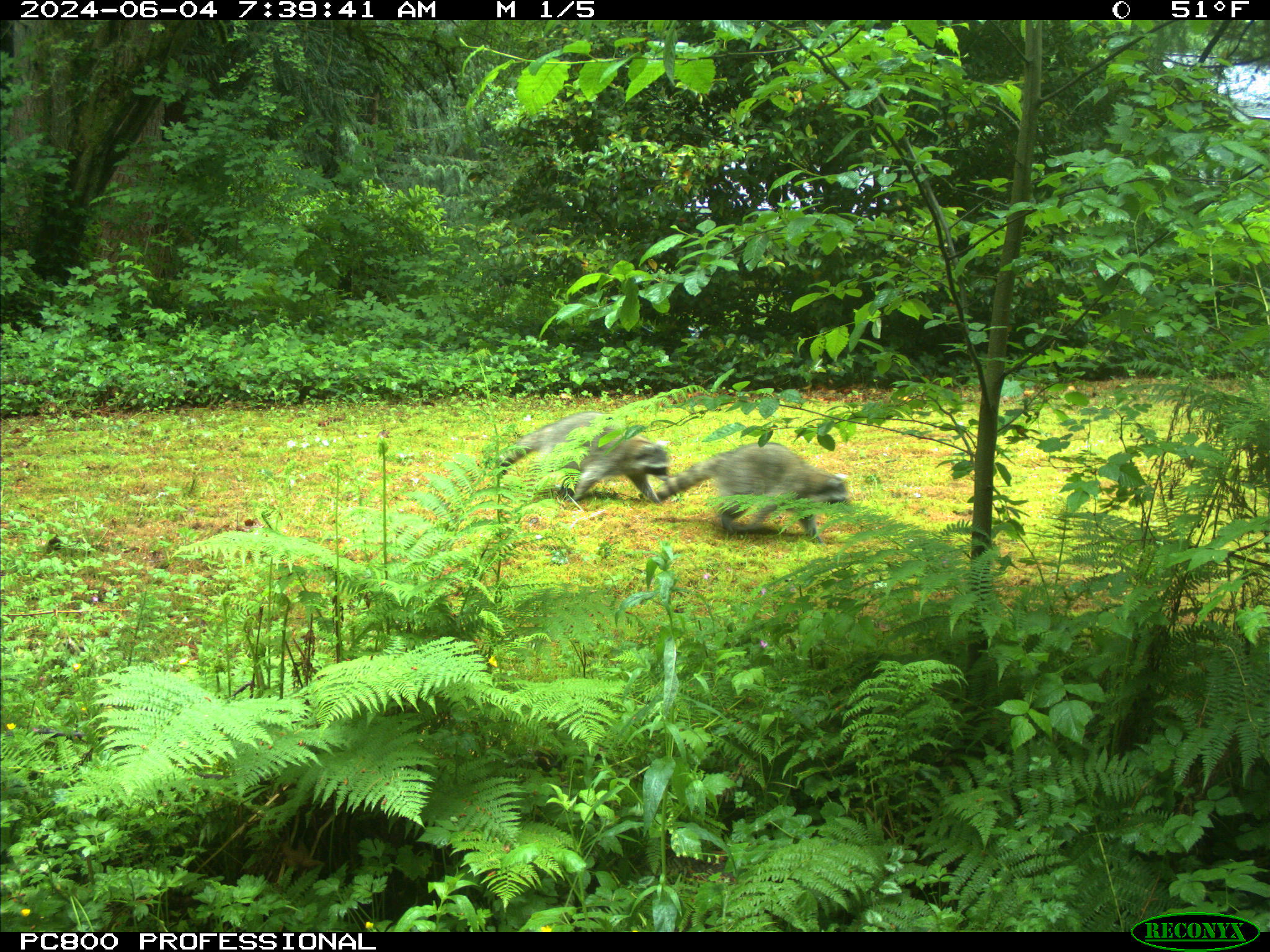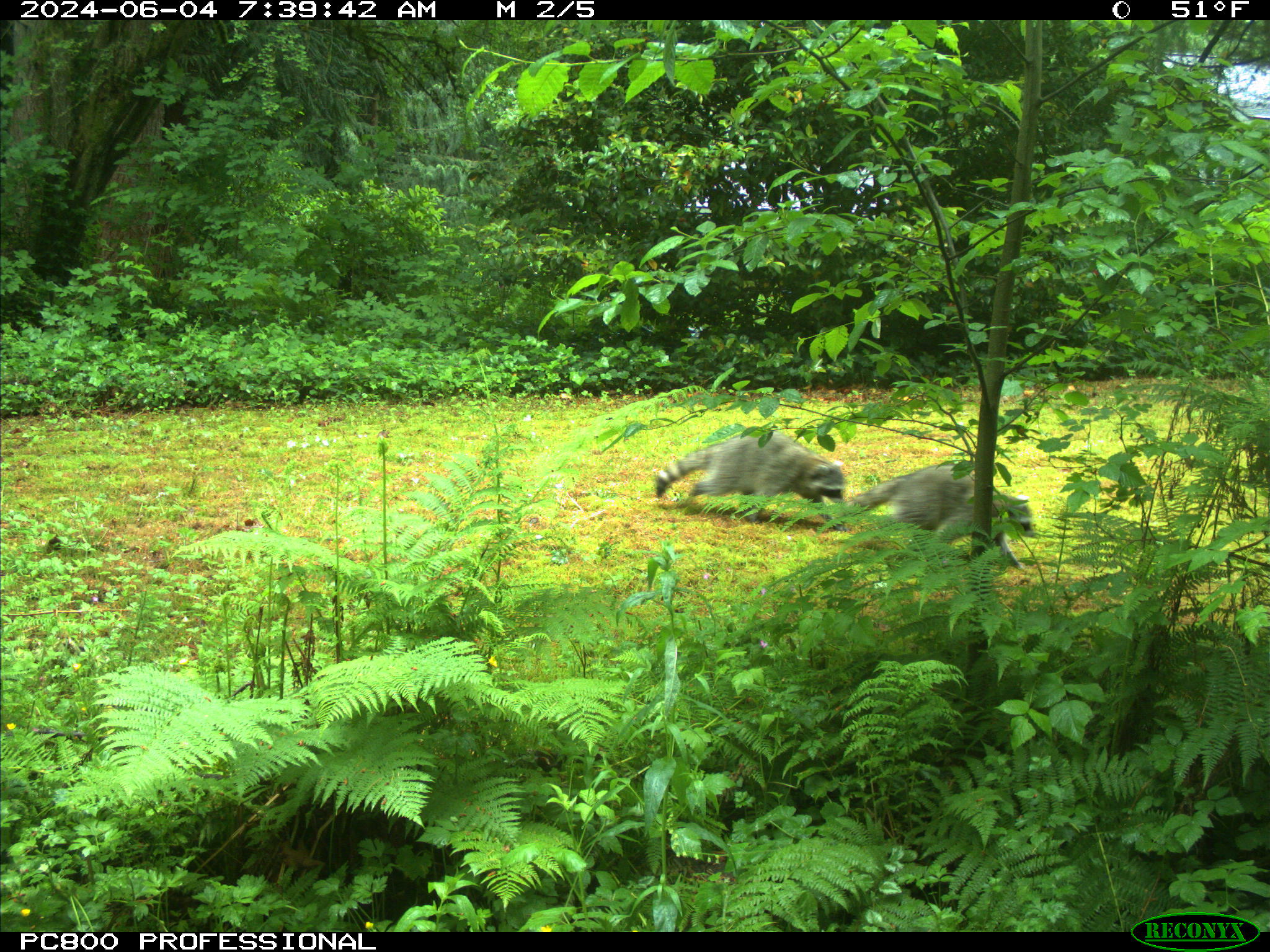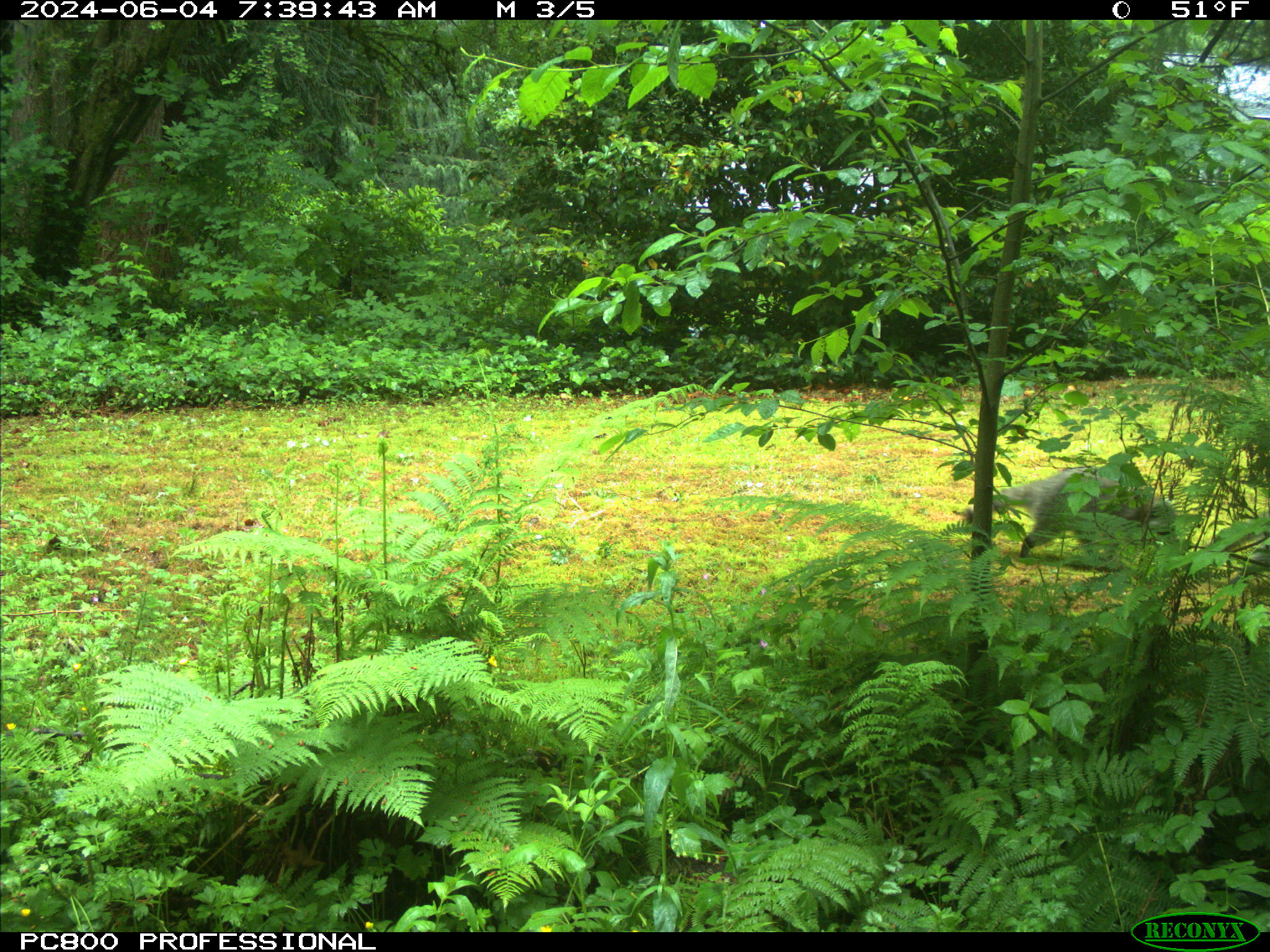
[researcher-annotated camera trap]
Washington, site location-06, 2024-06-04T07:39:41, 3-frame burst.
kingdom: Animalia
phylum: Chordata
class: Mammalia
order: Carnivora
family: Procyonidae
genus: Procyon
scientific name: Procyon lotor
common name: common raccoon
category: raccoon